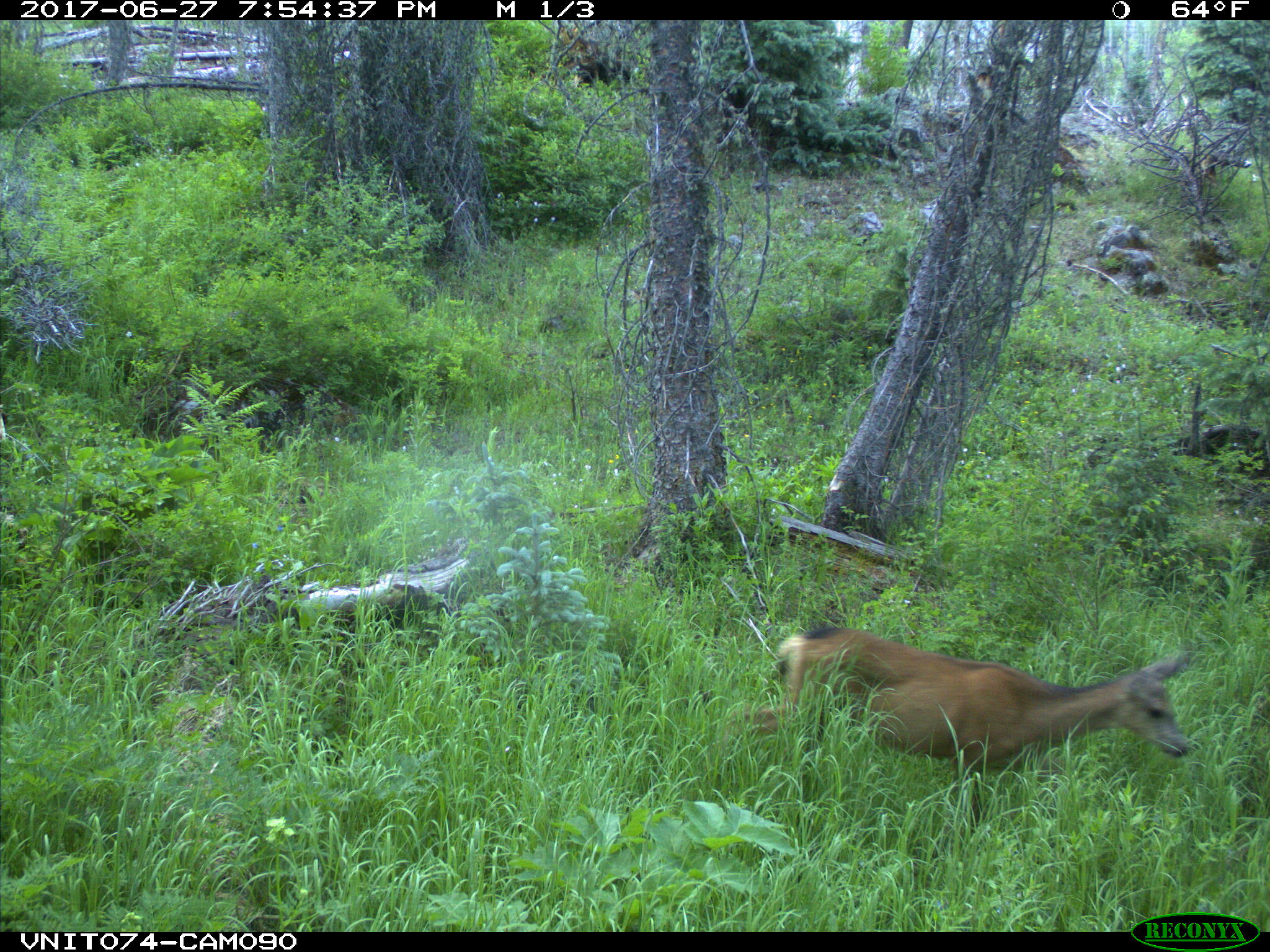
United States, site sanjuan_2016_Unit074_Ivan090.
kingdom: Animalia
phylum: Chordata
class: Mammalia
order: Artiodactyla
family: Cervidae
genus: Odocoileus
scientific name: Odocoileus hemionus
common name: mule deer